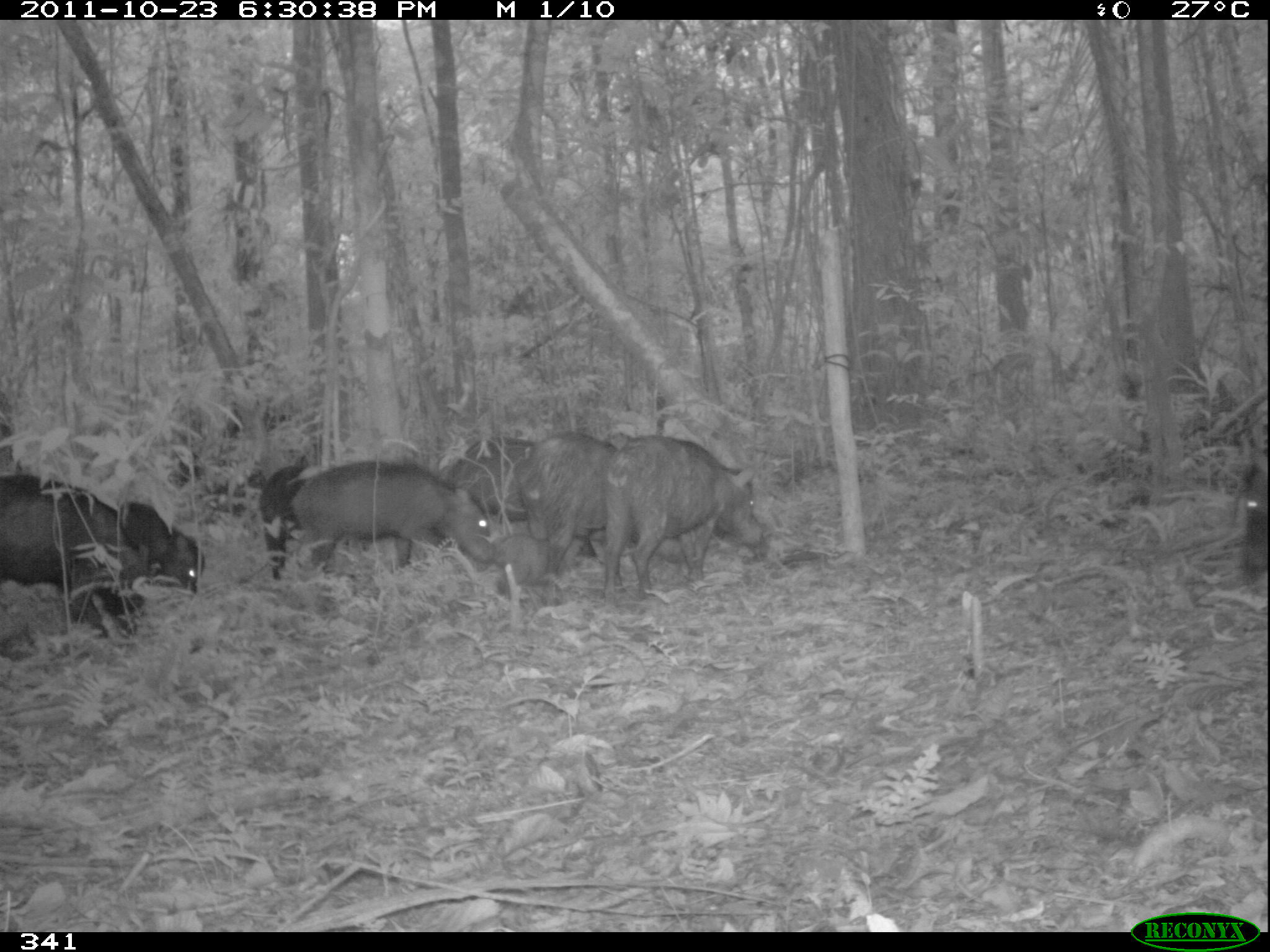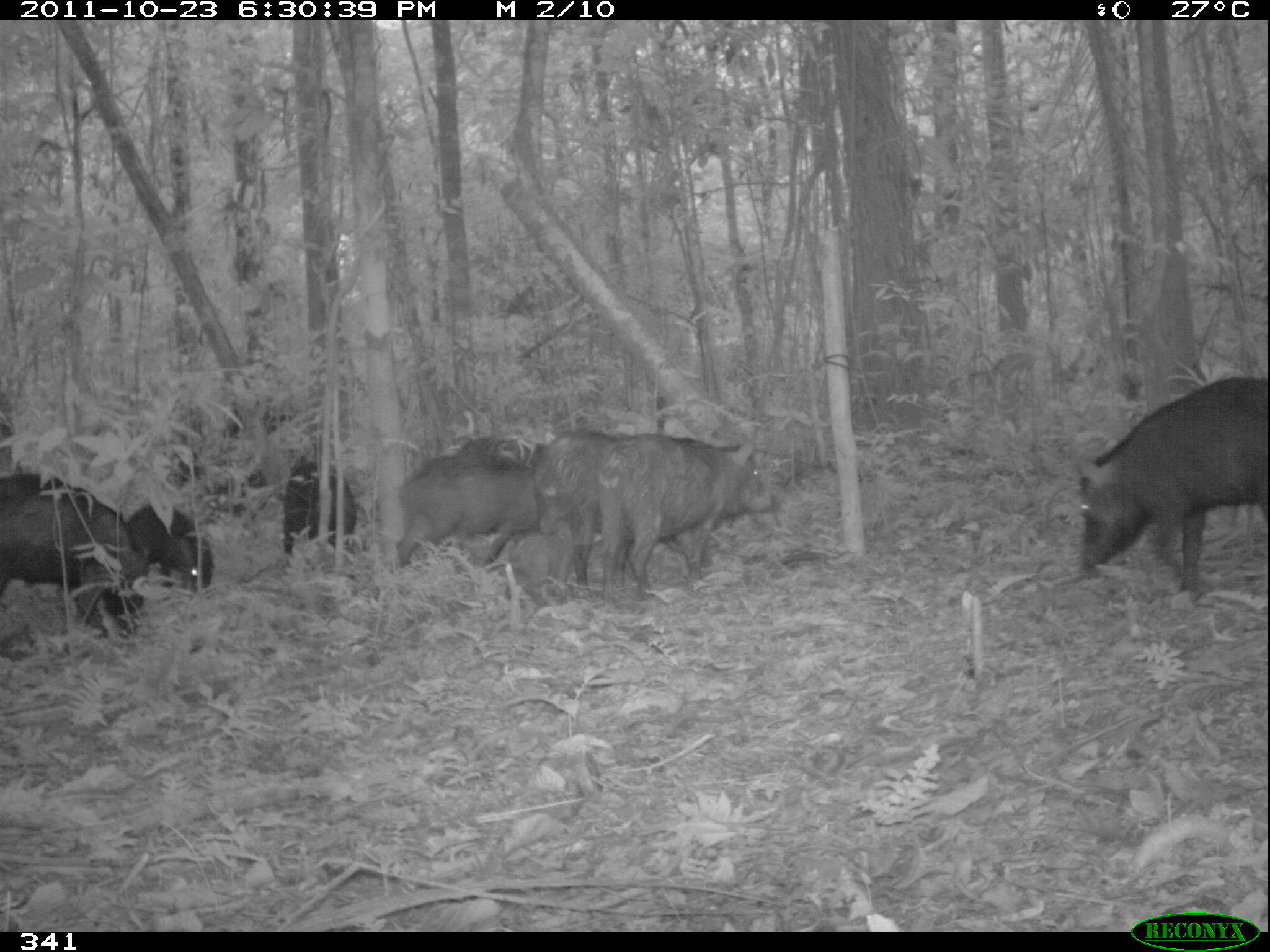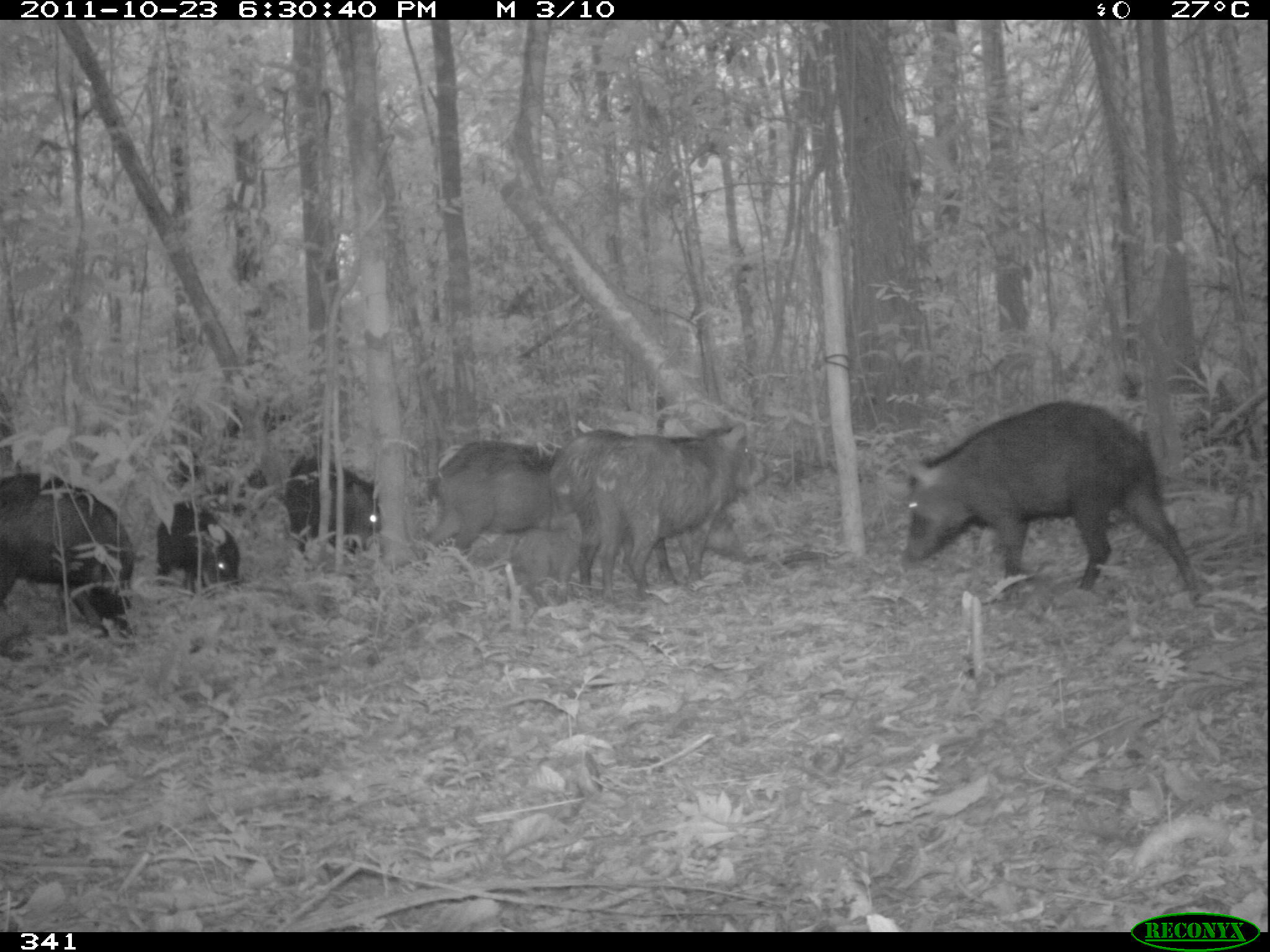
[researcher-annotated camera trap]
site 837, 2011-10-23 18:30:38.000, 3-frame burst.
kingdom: Animalia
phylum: Chordata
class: Mammalia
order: Artiodactyla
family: Tayassuidae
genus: Tayassu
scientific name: Tayassu pecari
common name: white-lipped peccary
Tayassu pecari (white-lipped peccary).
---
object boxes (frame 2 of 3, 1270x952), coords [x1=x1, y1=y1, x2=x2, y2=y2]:
tayassu pecari: [x1=1074, y1=372, x2=1270, y2=593]; [x1=592, y1=431, x2=776, y2=600]; [x1=1, y1=464, x2=150, y2=639]; [x1=395, y1=452, x2=541, y2=565]; [x1=540, y1=428, x2=633, y2=598]; [x1=125, y1=502, x2=214, y2=592]; [x1=282, y1=460, x2=357, y2=555]; [x1=508, y1=520, x2=575, y2=609]; [x1=457, y1=435, x2=550, y2=471]